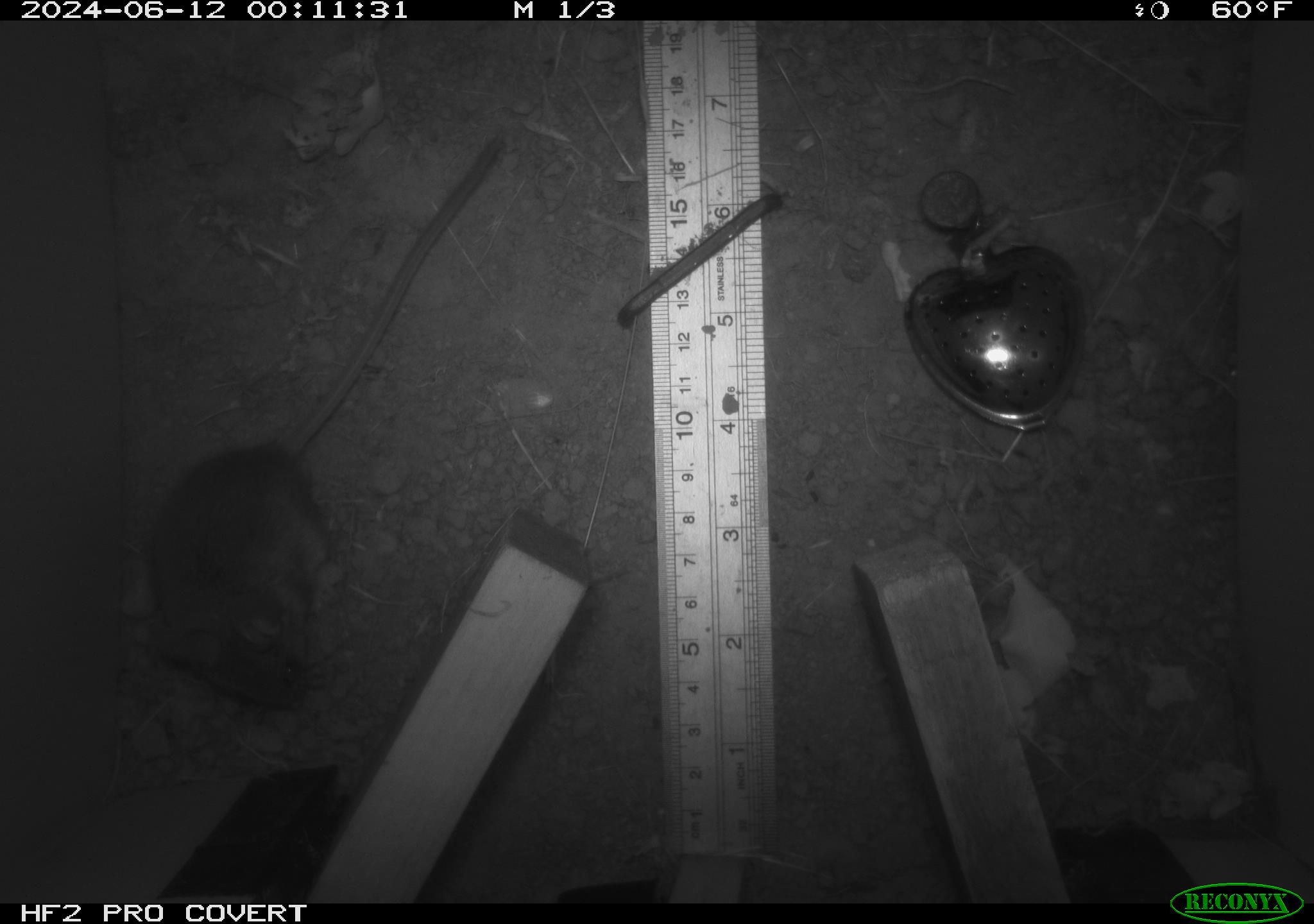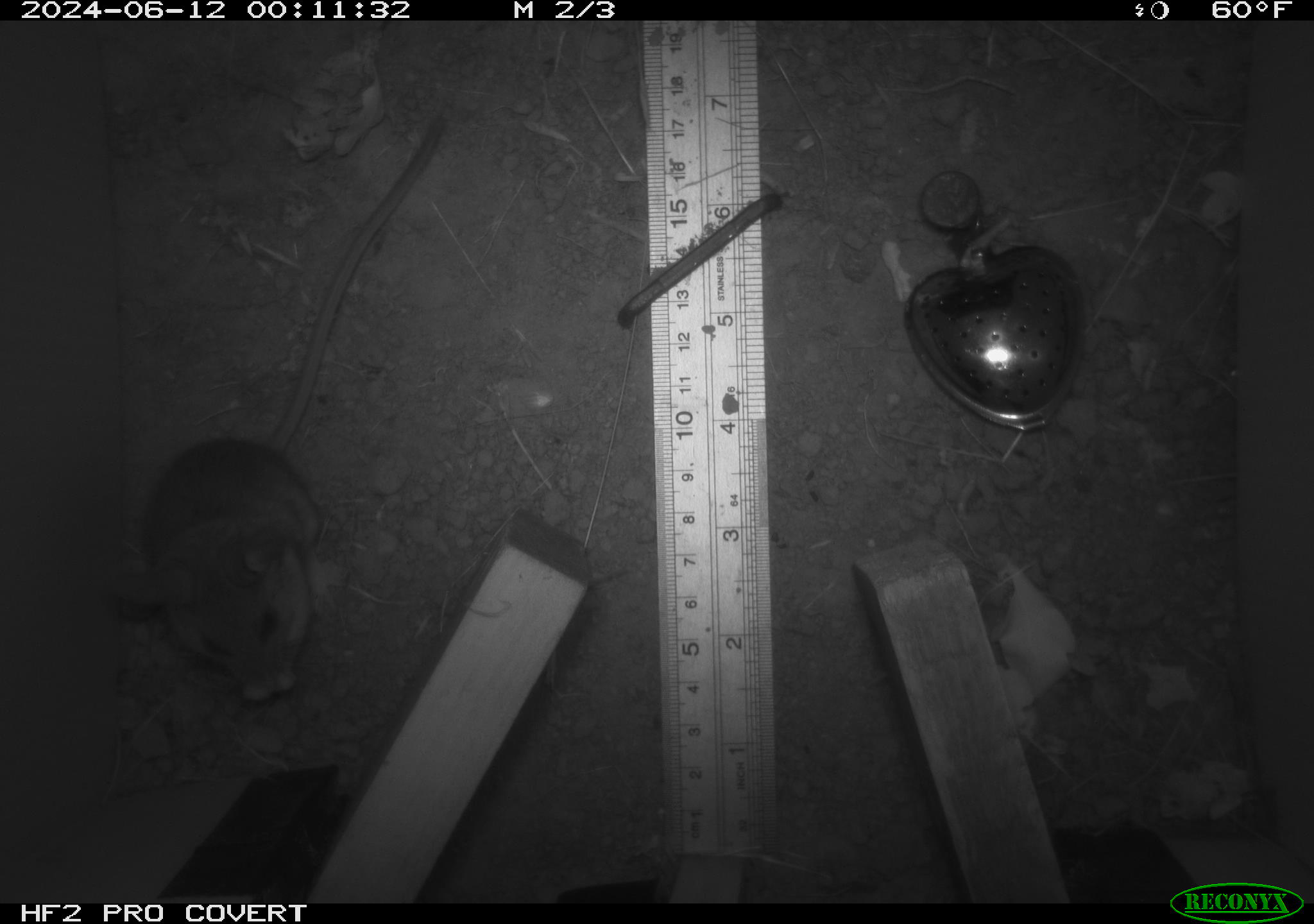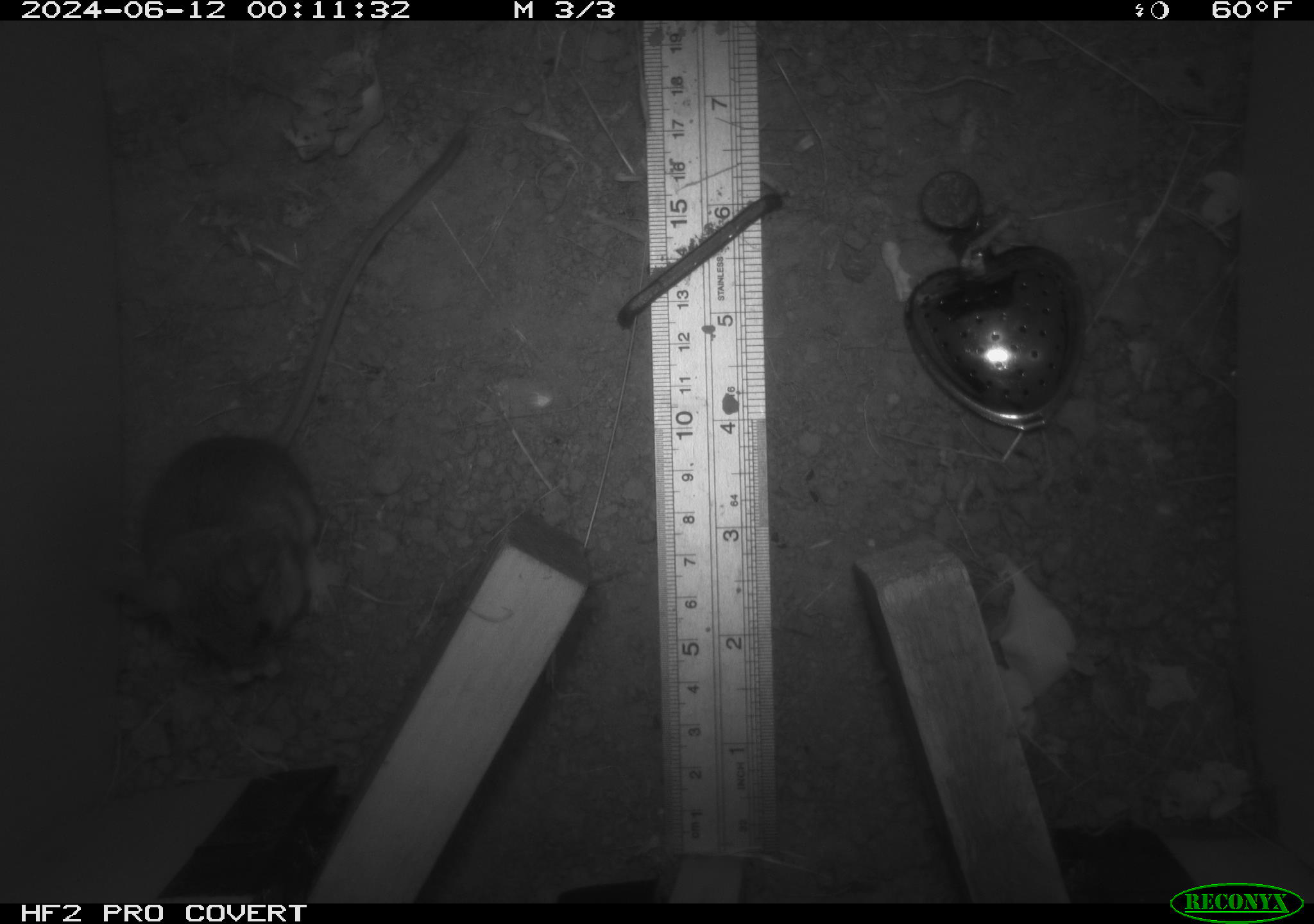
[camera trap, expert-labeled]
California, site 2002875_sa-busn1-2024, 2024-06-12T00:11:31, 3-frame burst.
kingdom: Animalia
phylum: Chordata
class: Mammalia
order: Rodentia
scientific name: Rodentia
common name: rodent